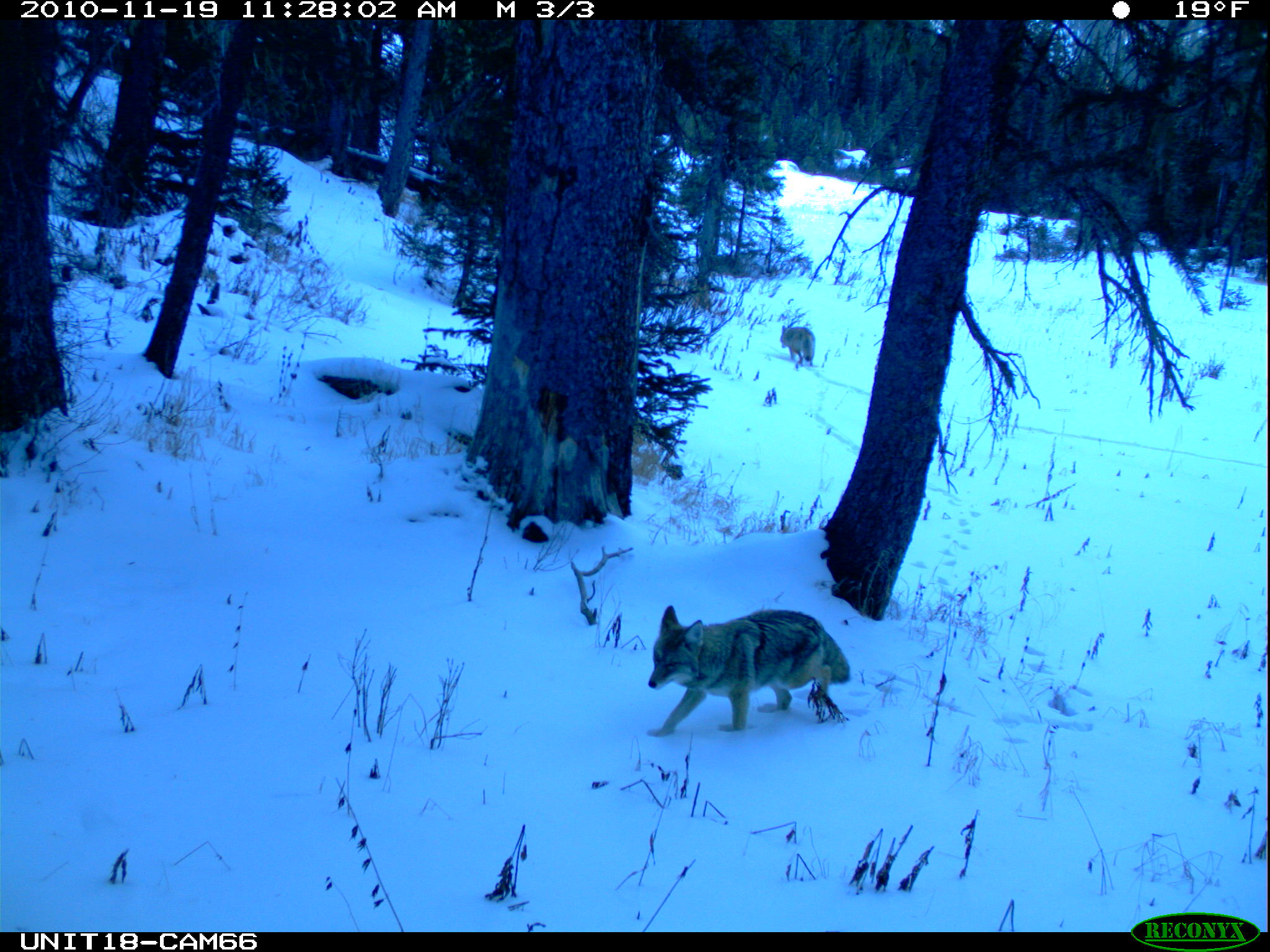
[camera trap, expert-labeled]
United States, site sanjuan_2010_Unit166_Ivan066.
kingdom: Animalia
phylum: Chordata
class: Mammalia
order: Carnivora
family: Canidae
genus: Canis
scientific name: Canis latrans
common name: coyote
Canis latrans (coyote).